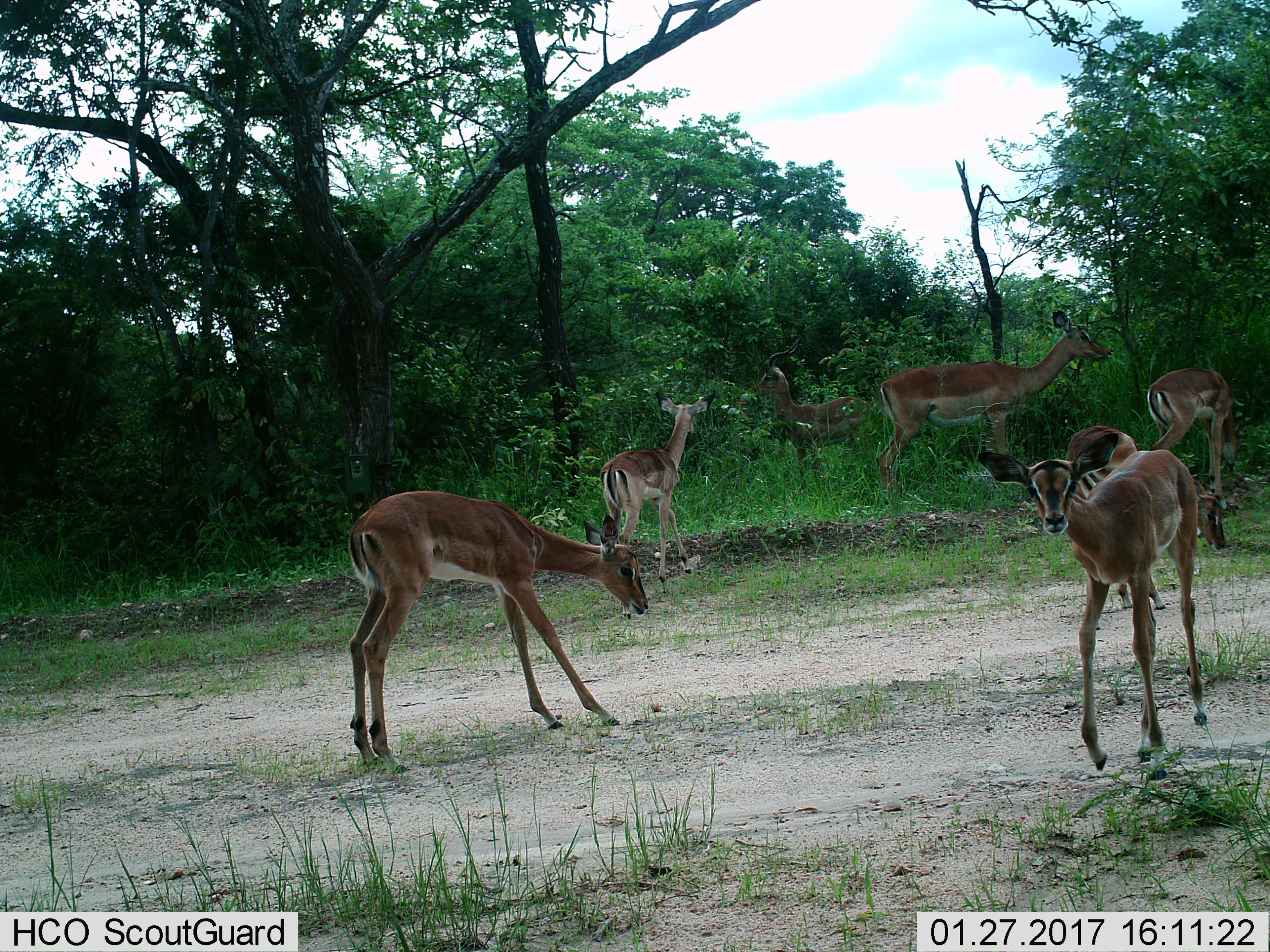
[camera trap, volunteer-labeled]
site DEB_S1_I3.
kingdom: Animalia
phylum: Chordata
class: Mammalia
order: Artiodactyla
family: Bovidae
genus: Aepyceros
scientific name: Aepyceros melampus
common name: impala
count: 7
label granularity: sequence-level